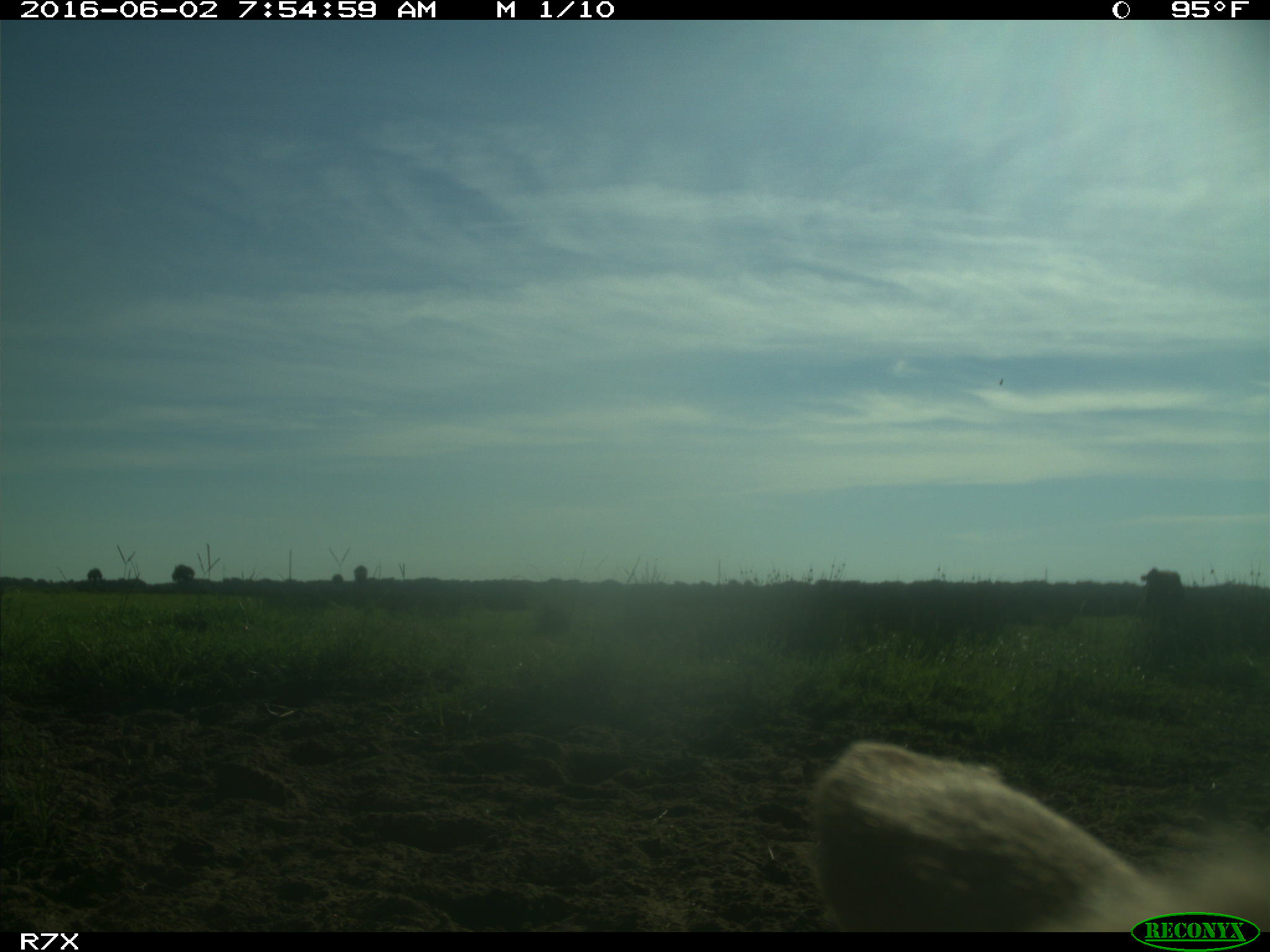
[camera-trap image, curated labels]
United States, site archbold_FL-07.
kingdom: Animalia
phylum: Chordata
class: Mammalia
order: Artiodactyla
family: Bovidae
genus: Bos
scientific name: Bos taurus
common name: domestic cow